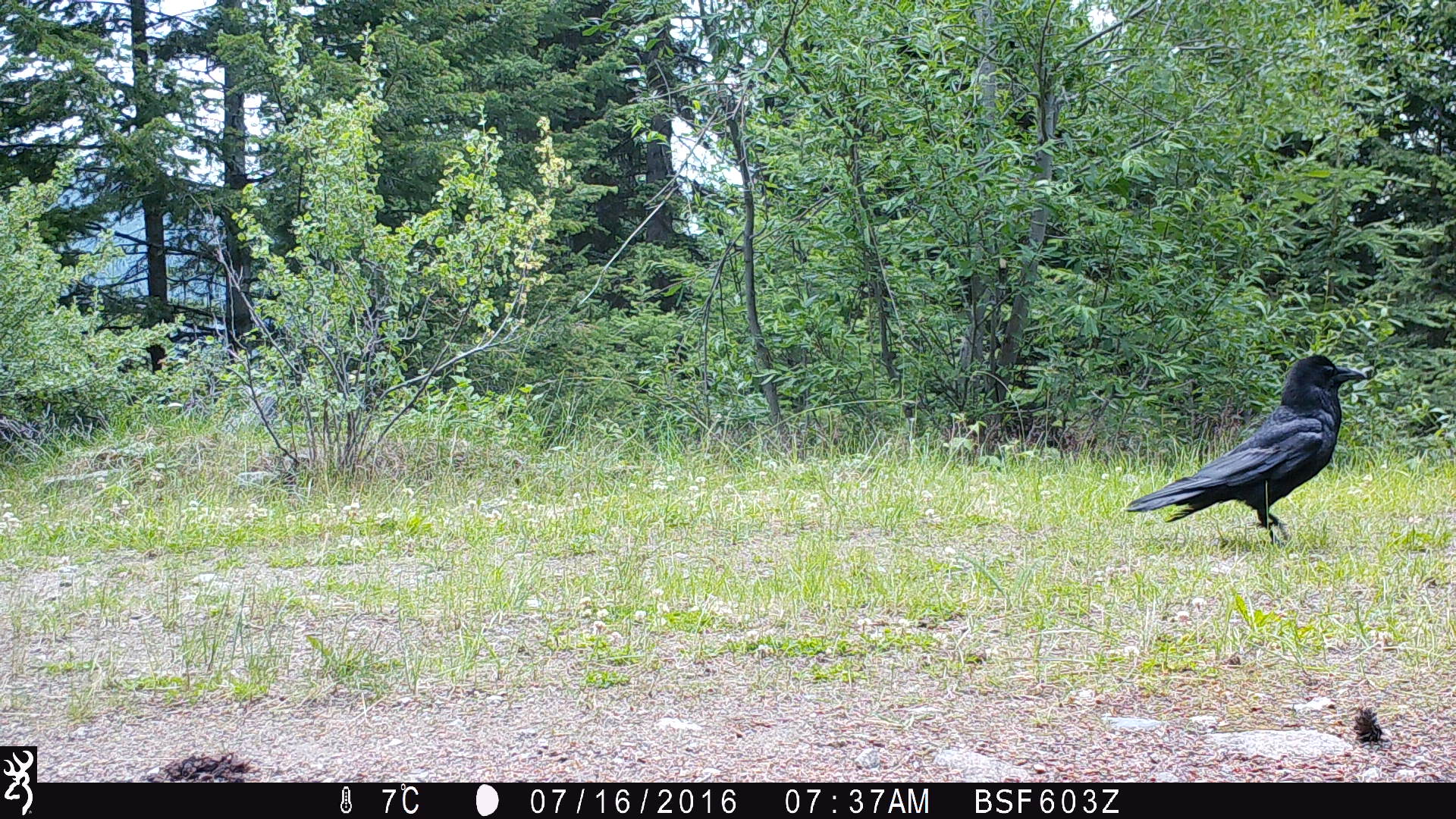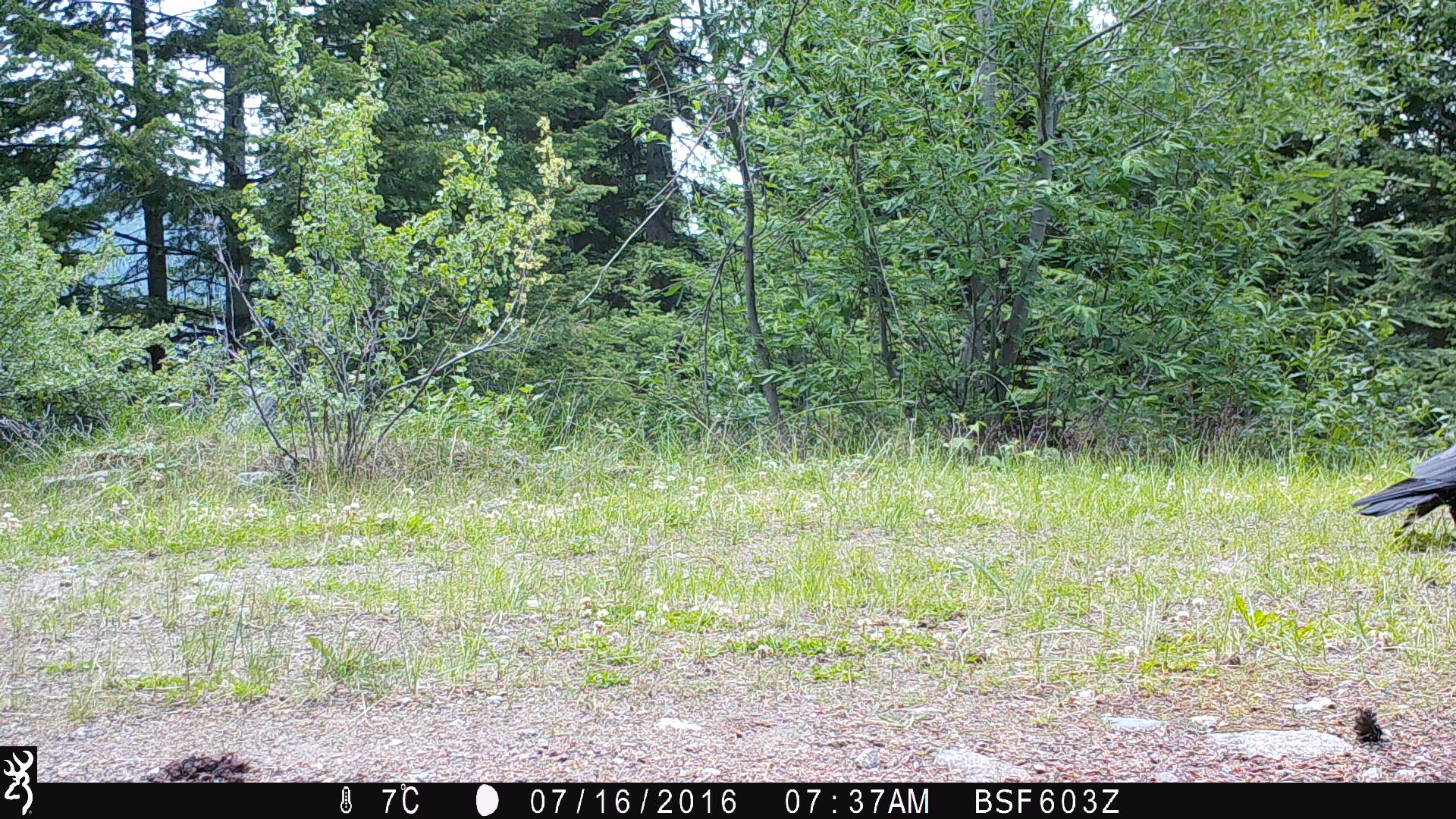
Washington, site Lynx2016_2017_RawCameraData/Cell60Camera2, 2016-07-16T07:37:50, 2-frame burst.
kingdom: Animalia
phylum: Chordata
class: Aves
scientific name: Aves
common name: birds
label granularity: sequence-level